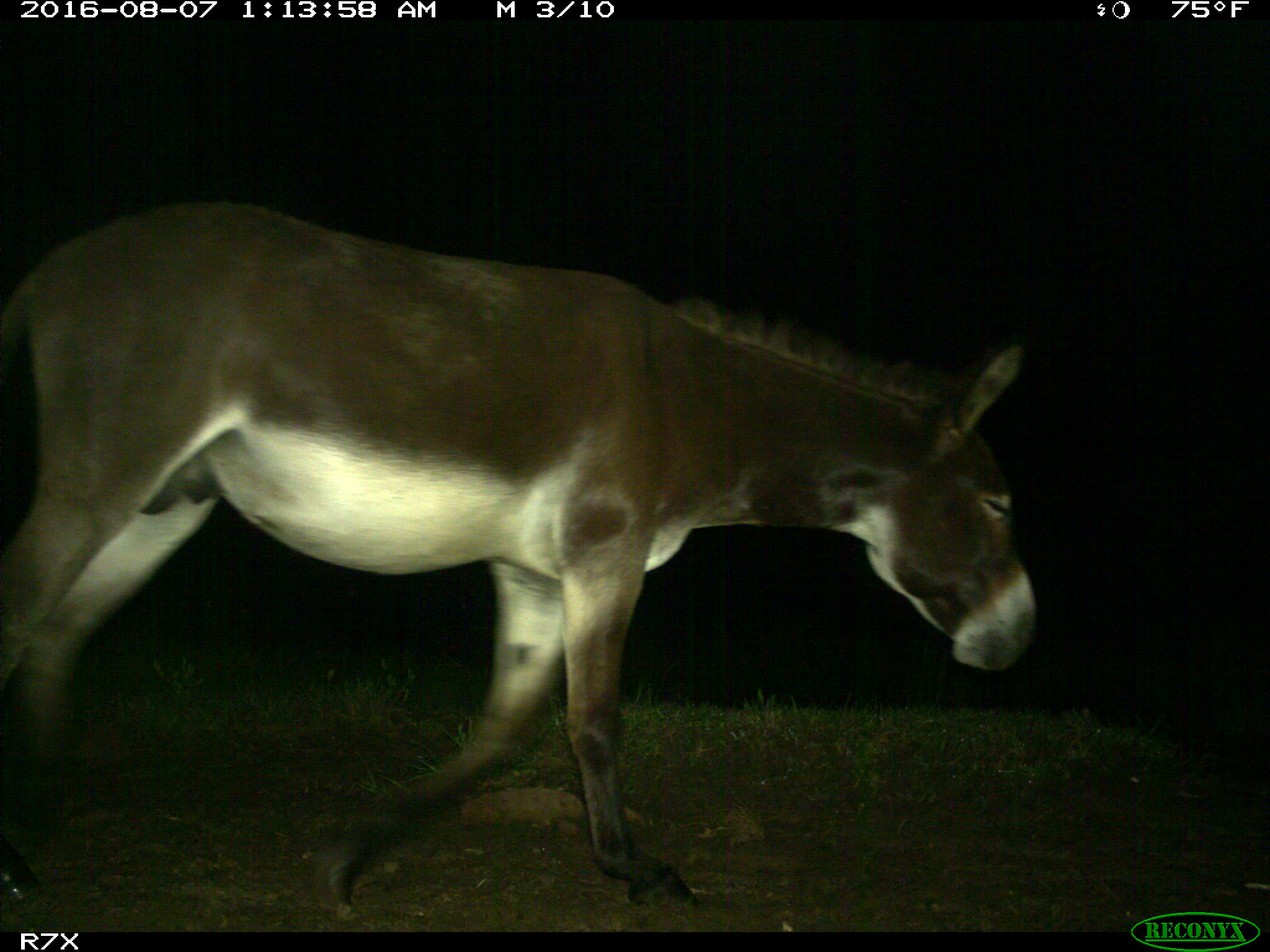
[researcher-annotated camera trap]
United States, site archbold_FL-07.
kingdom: Animalia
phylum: Chordata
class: Mammalia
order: Perissodactyla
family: Equidae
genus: Equus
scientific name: Equus africanus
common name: african wild ass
Equus africanus (african wild ass).